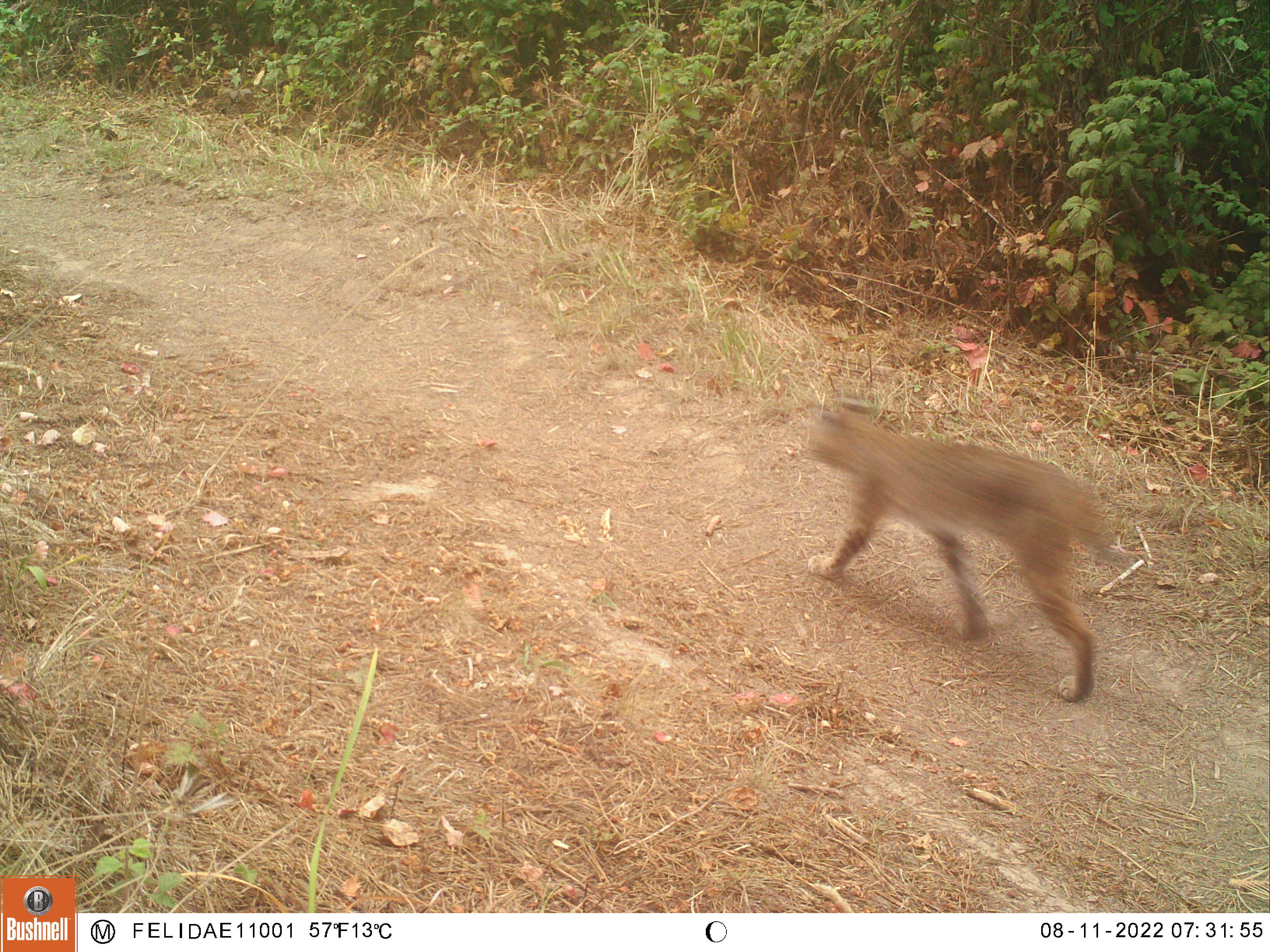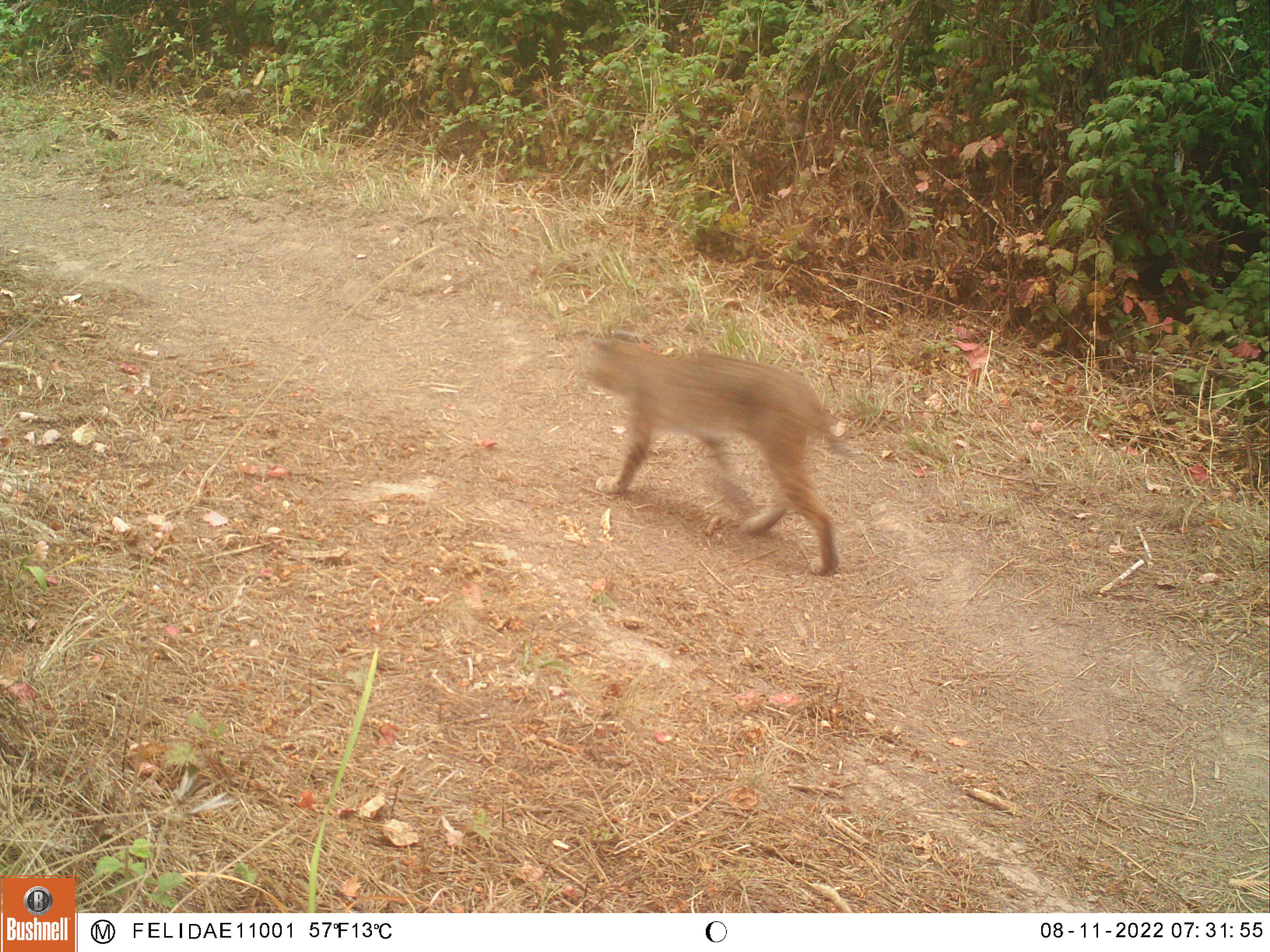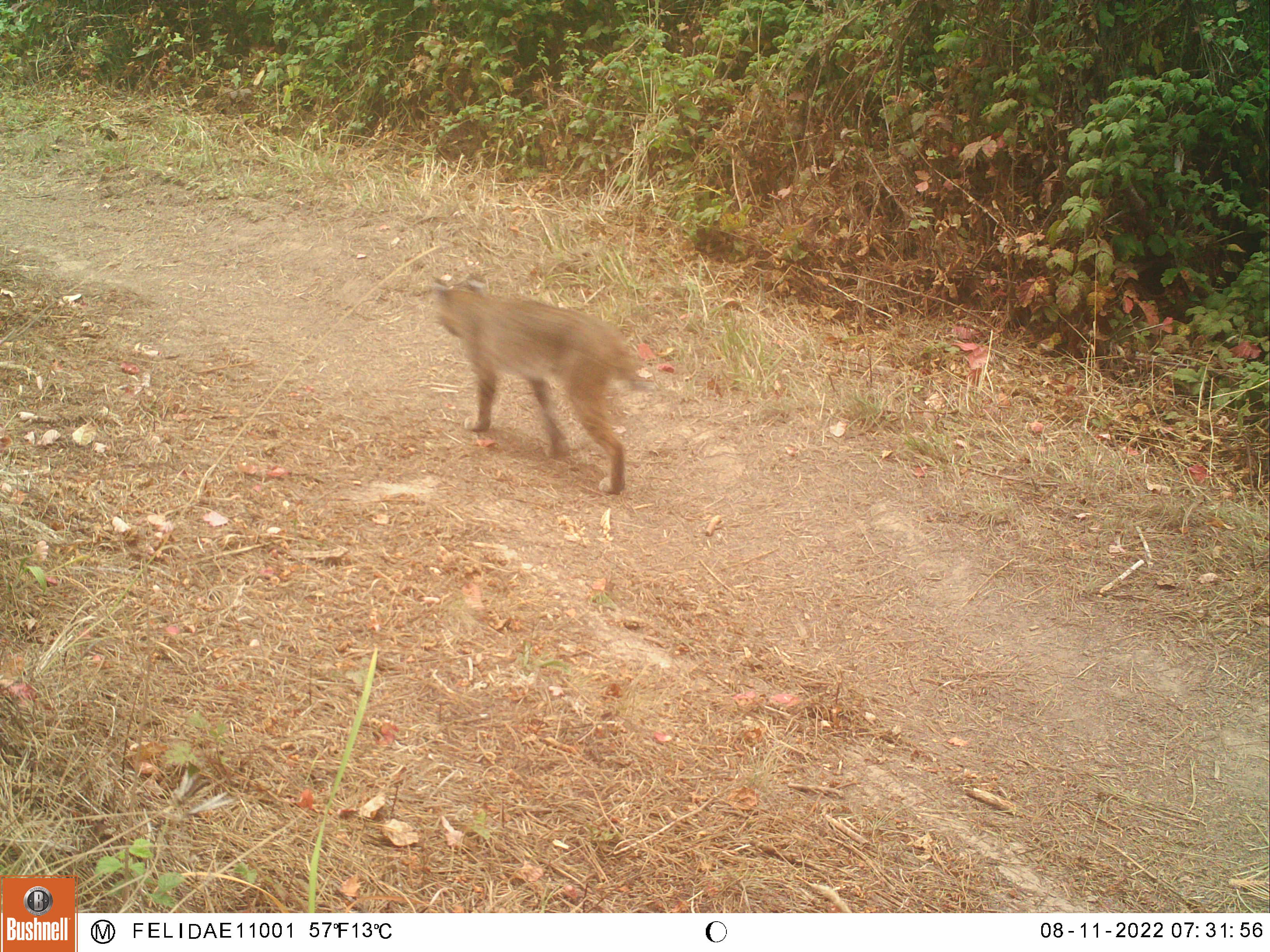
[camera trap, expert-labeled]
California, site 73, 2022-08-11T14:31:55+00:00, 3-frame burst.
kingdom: Animalia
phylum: Chordata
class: Mammalia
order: Carnivora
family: Felidae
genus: Lynx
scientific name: Lynx rufus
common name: bobcat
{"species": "bobcat (Lynx rufus)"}